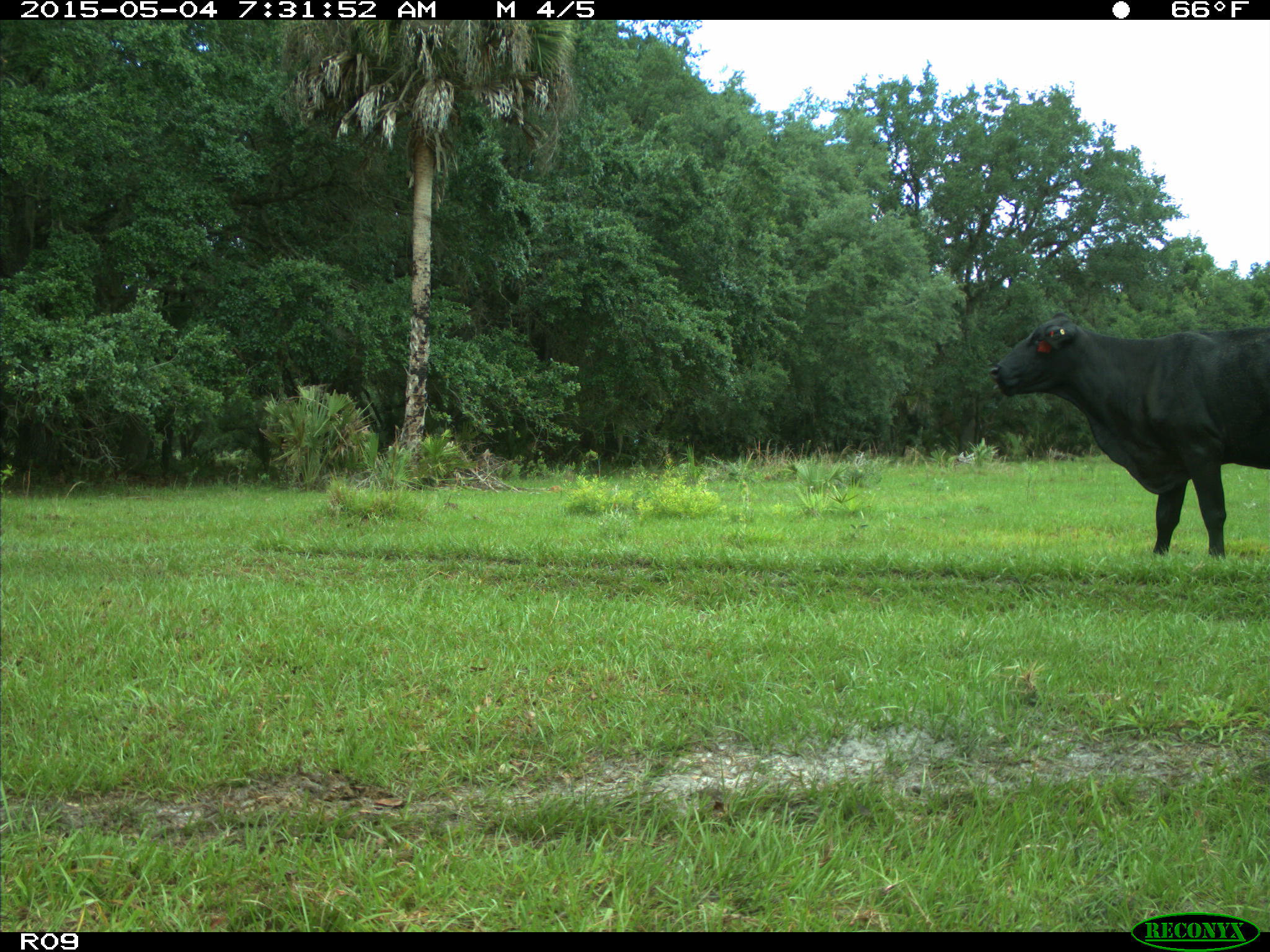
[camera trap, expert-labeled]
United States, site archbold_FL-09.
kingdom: Animalia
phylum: Chordata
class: Mammalia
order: Artiodactyla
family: Bovidae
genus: Bos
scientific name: Bos taurus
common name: domestic cow